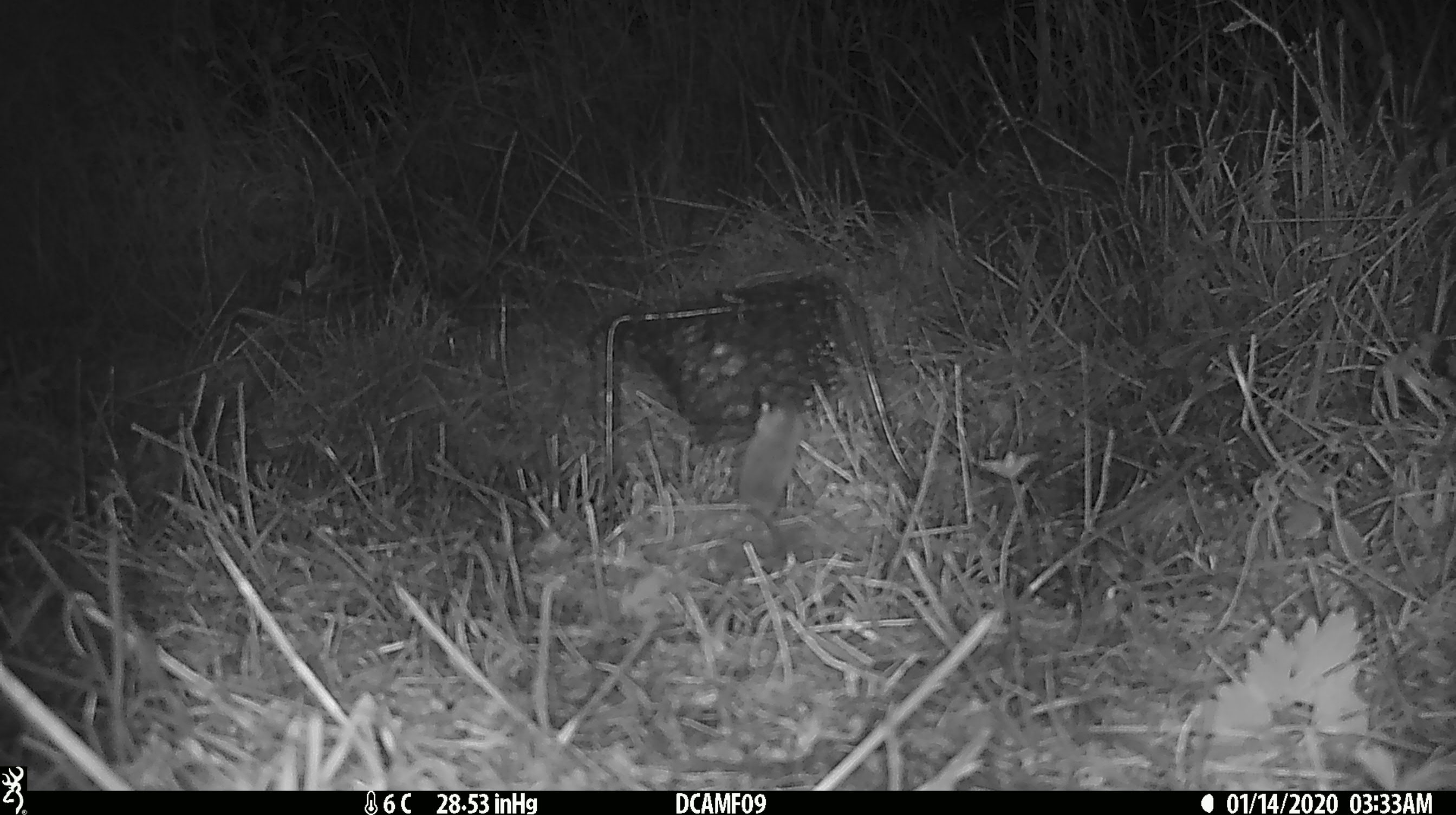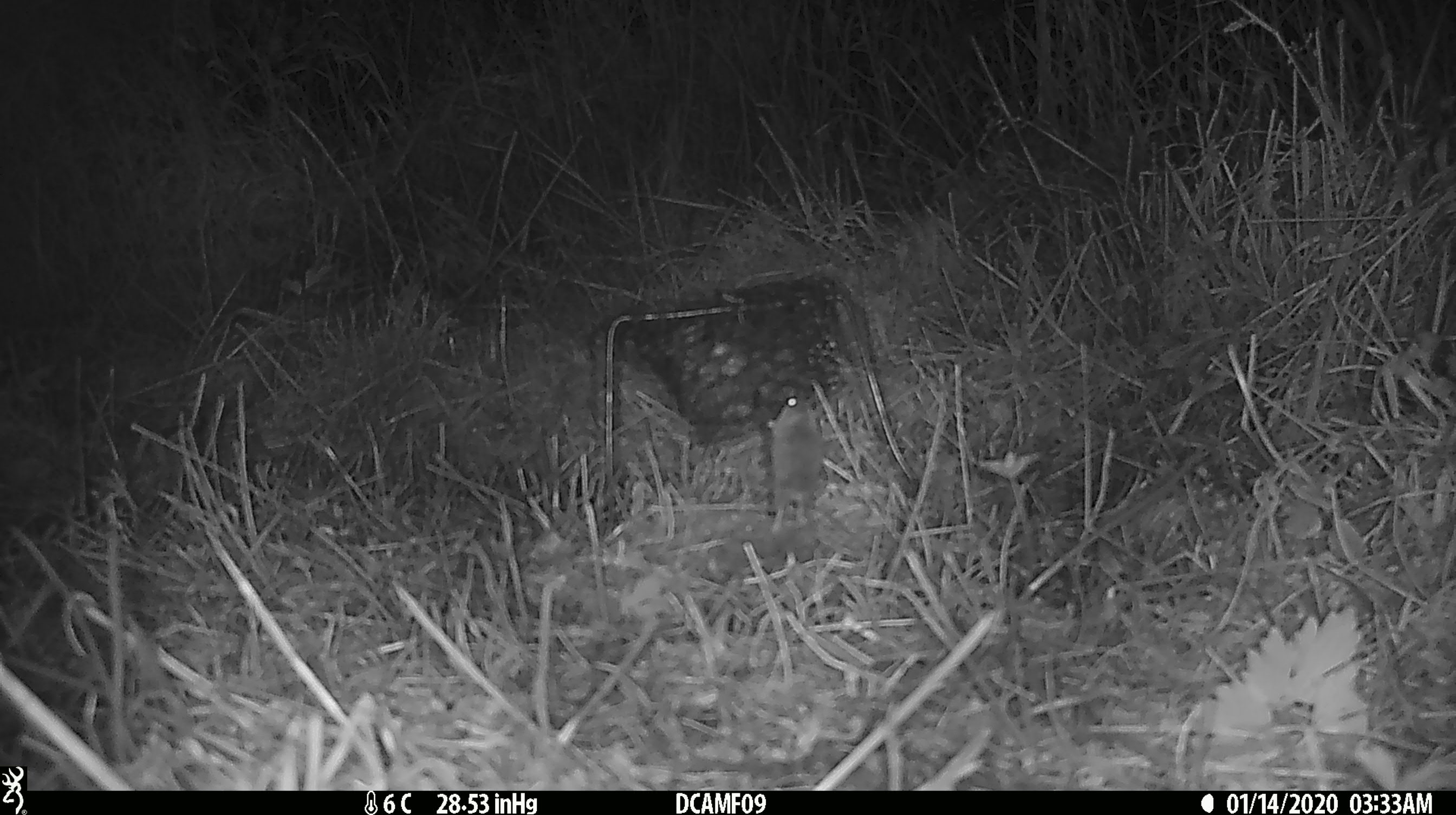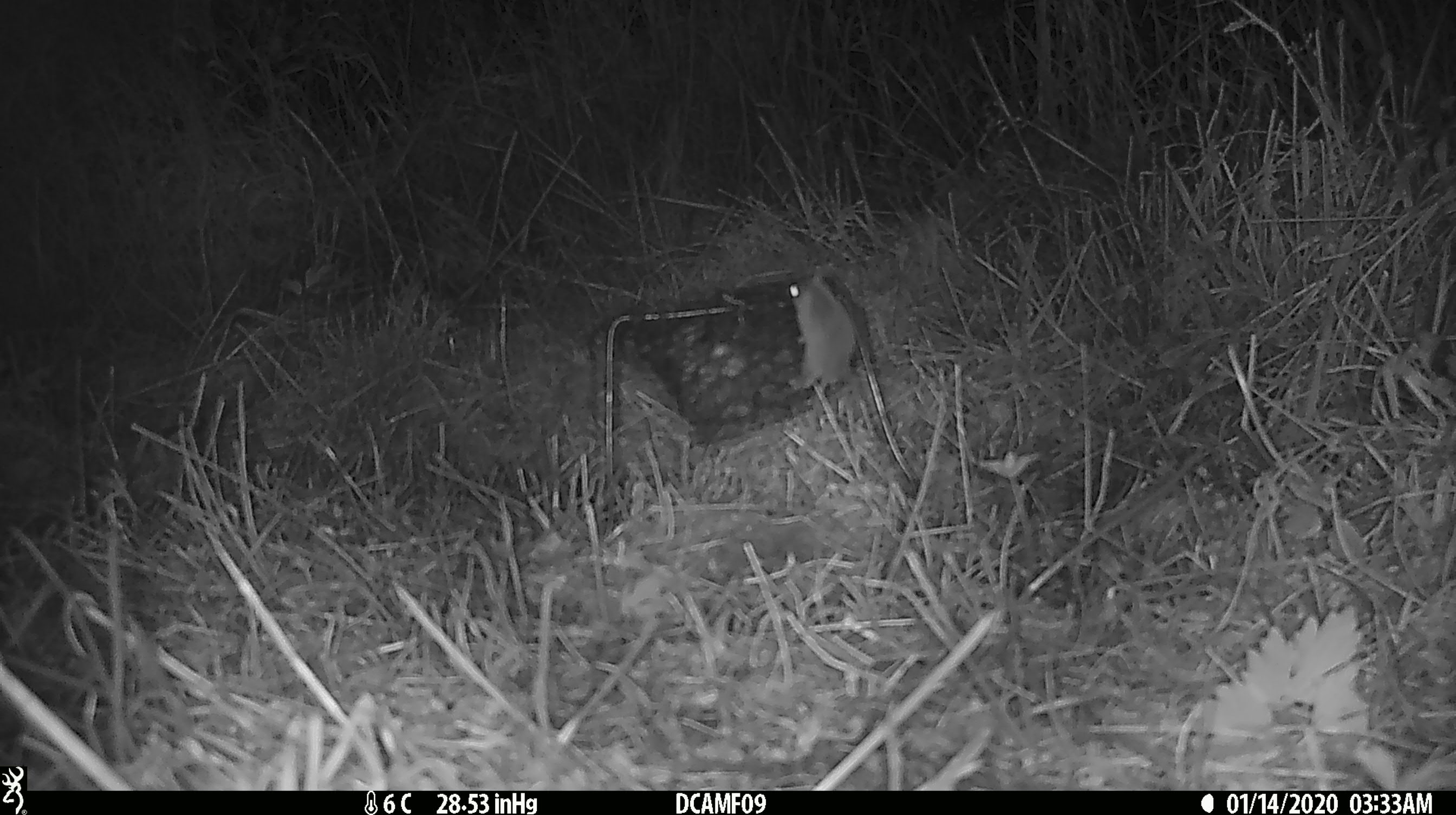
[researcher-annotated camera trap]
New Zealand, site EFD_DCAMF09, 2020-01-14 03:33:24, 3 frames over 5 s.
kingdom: Animalia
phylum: Chordata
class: Mammalia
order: Rodentia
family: Muridae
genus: Mus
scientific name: Mus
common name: mouse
Mouse (Mus).